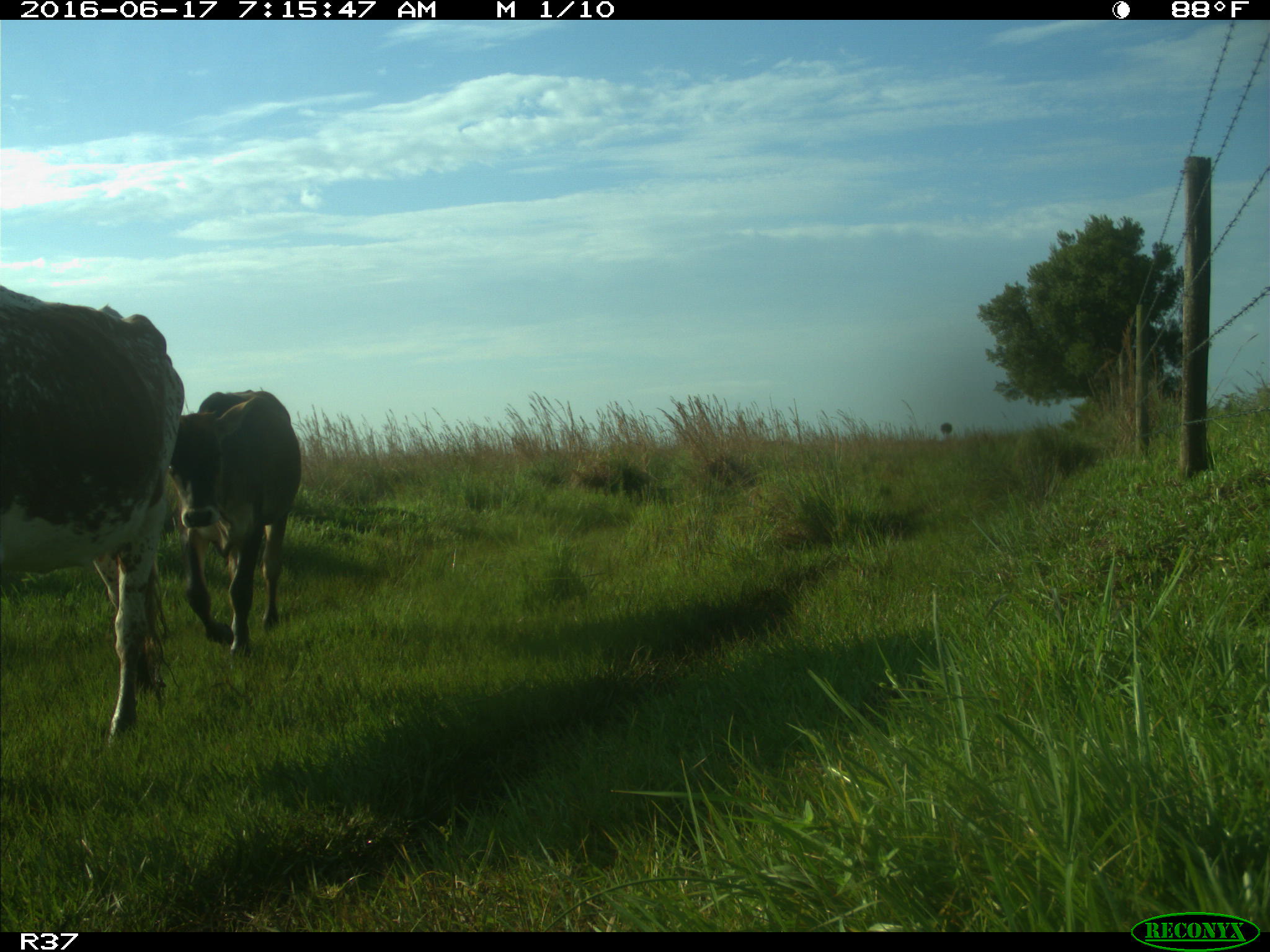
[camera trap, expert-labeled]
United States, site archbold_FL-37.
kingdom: Animalia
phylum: Chordata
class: Mammalia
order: Artiodactyla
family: Bovidae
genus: Bos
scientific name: Bos taurus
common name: domestic cow